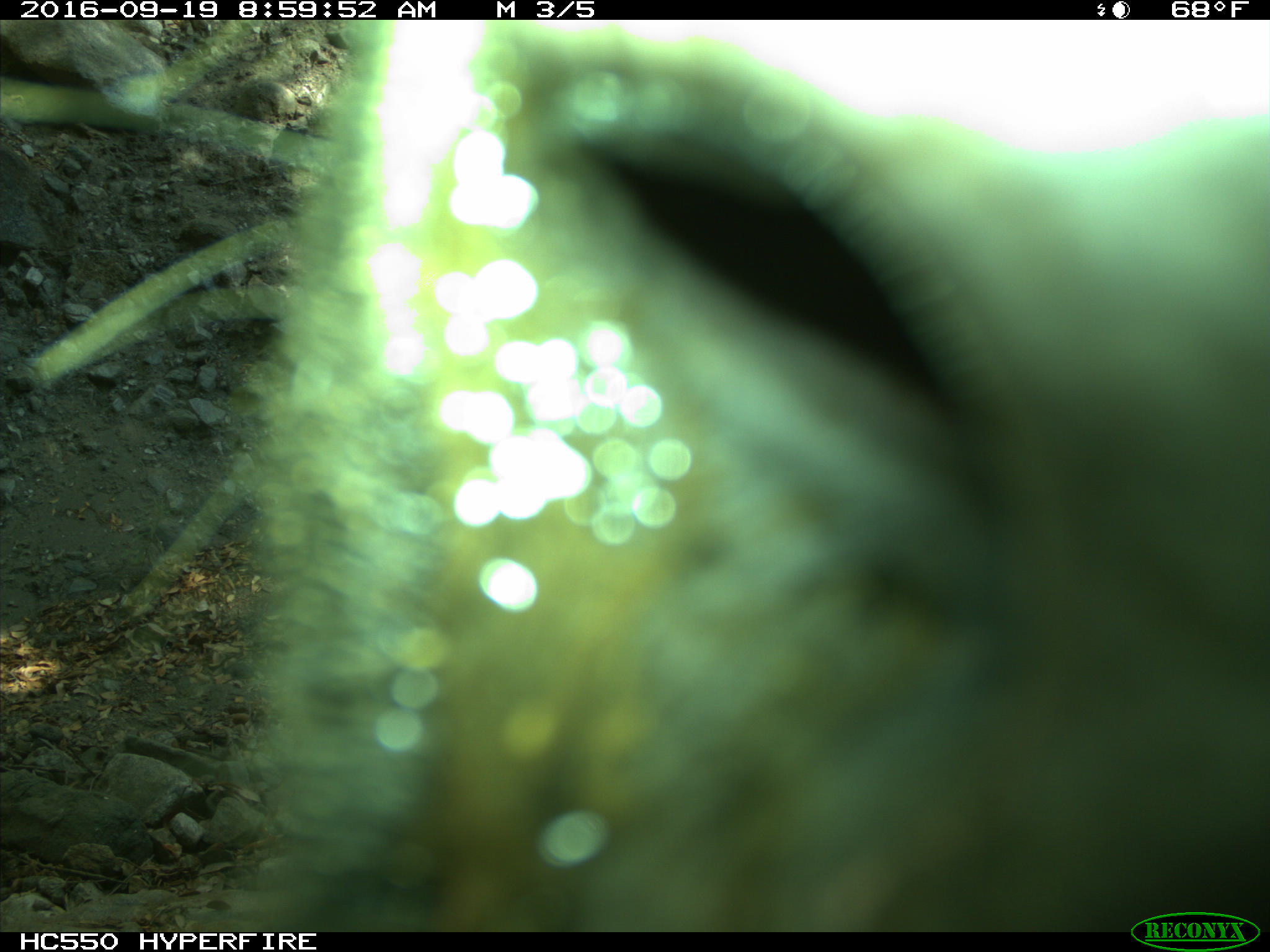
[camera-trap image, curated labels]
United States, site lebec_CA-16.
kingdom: Animalia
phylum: Chordata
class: Mammalia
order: Artiodactyla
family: Bovidae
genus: Bos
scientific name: Bos taurus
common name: domestic cow